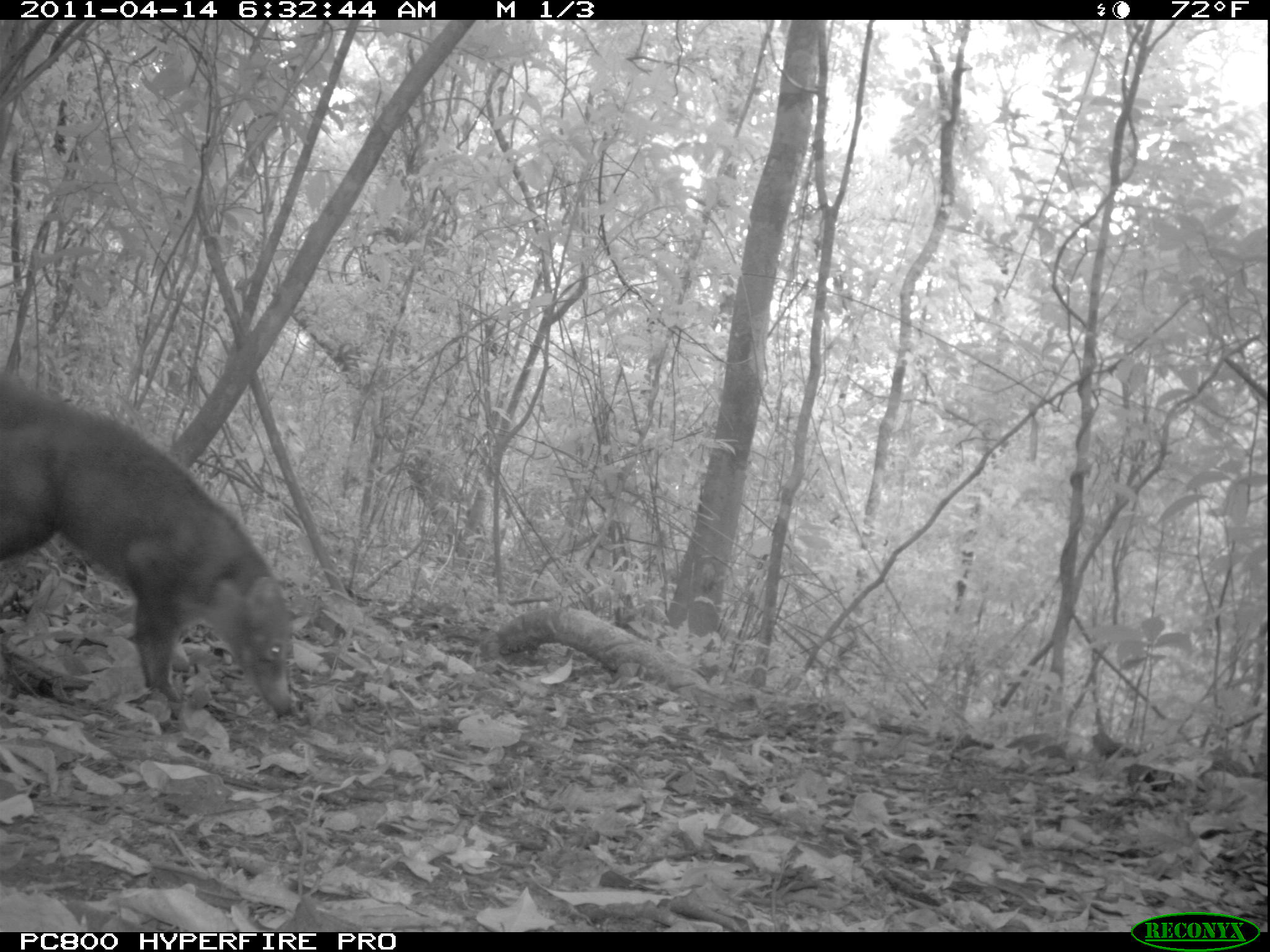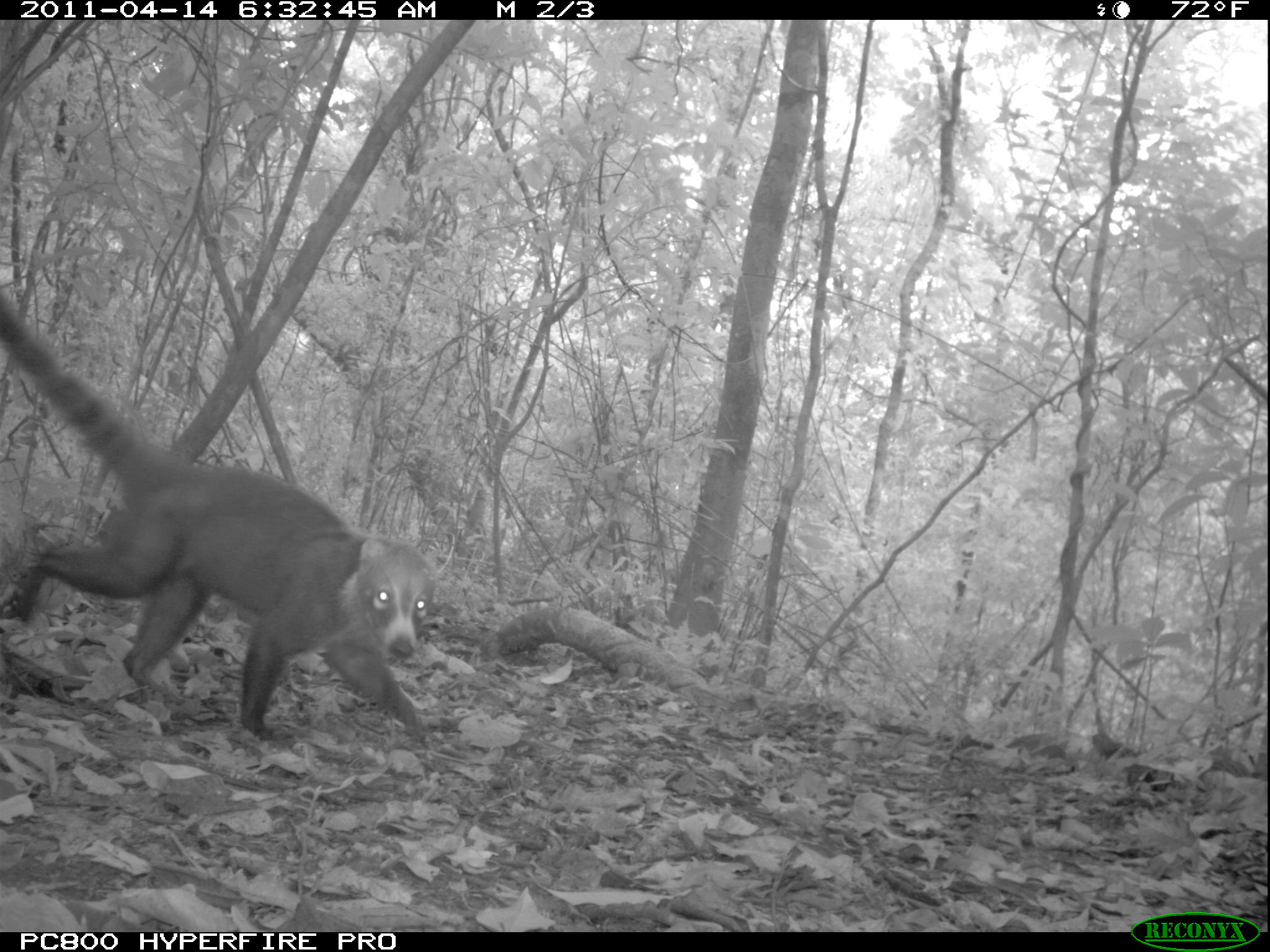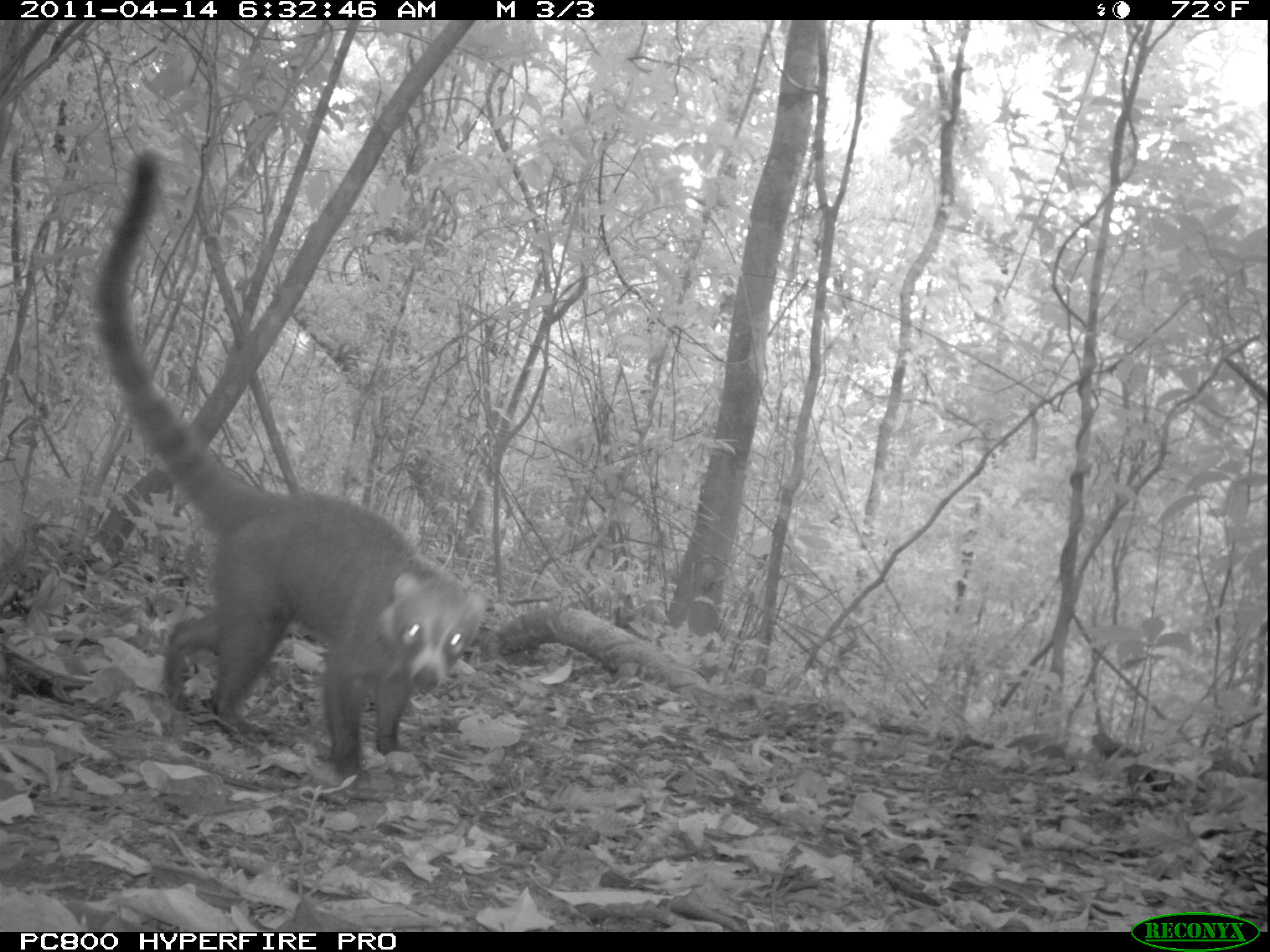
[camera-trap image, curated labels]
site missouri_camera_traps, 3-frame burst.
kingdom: Animalia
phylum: Chordata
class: Mammalia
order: Carnivora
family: Procyonidae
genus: Nasua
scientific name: Nasua narica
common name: white-nosed coati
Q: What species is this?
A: White-nosed coati (Nasua narica).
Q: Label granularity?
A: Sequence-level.